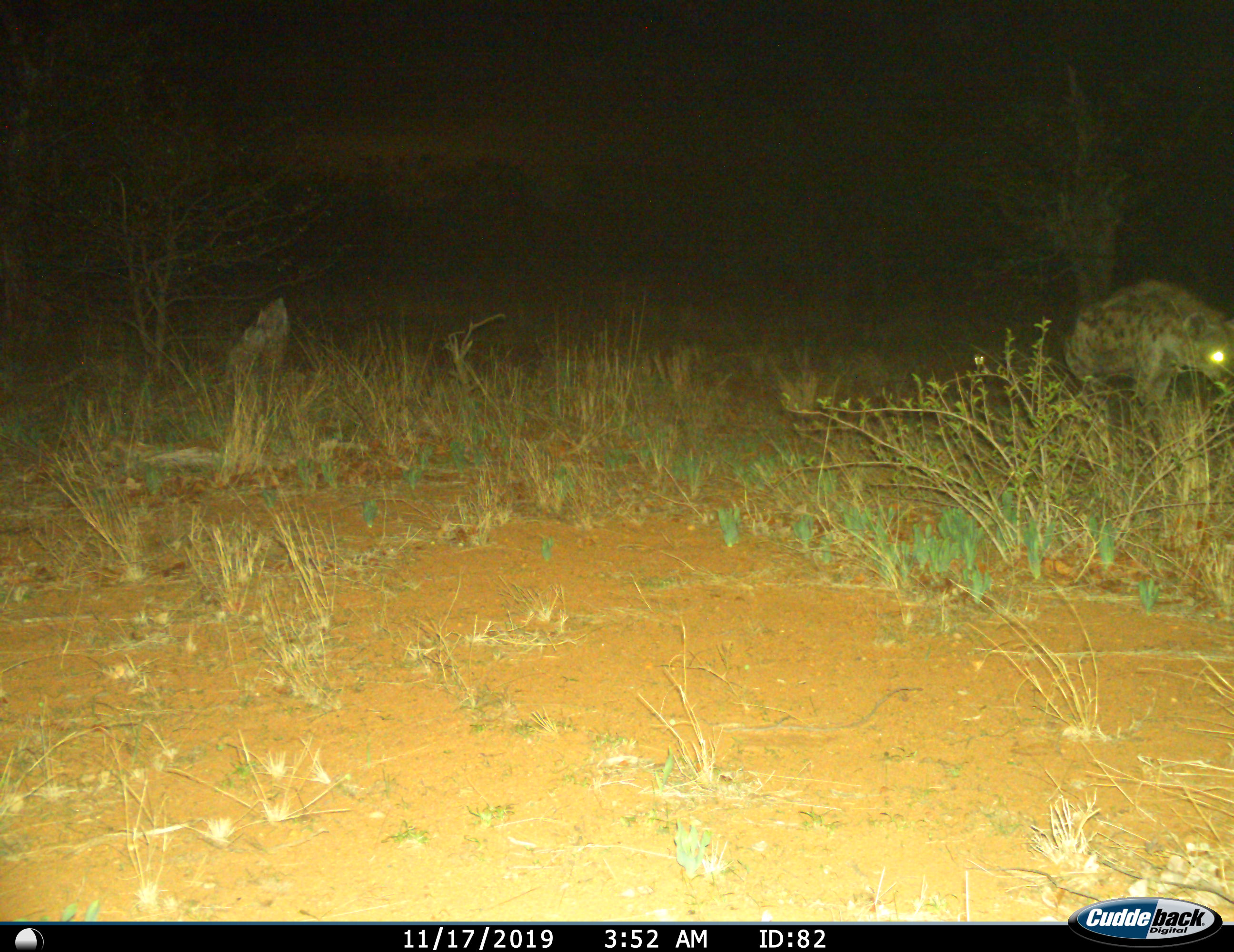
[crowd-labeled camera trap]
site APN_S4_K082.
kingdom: Animalia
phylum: Chordata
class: Mammalia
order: Carnivora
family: Hyaenidae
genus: Crocuta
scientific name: Crocuta crocuta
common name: spotted hyena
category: hyenaspotted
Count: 1.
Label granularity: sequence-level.